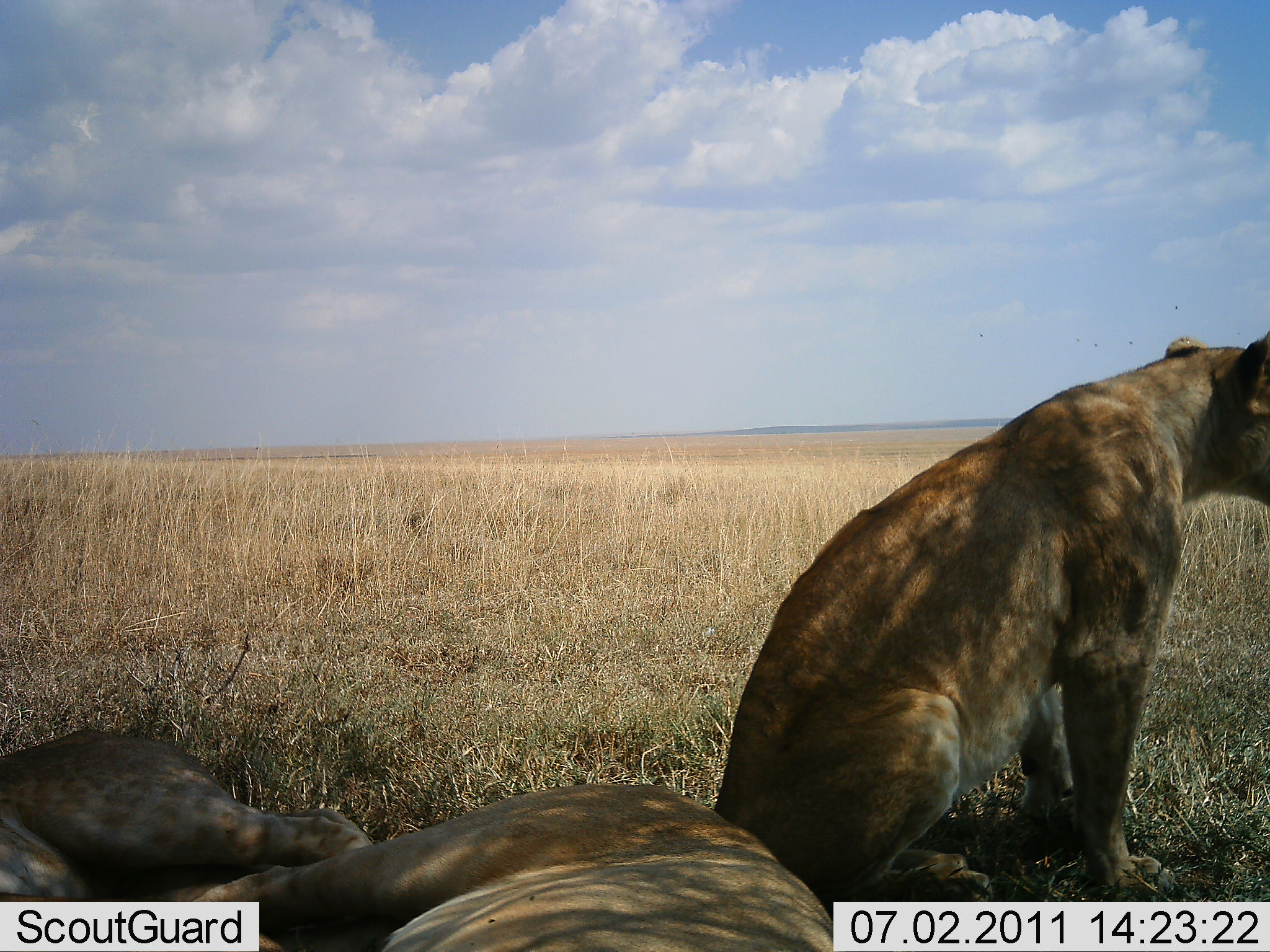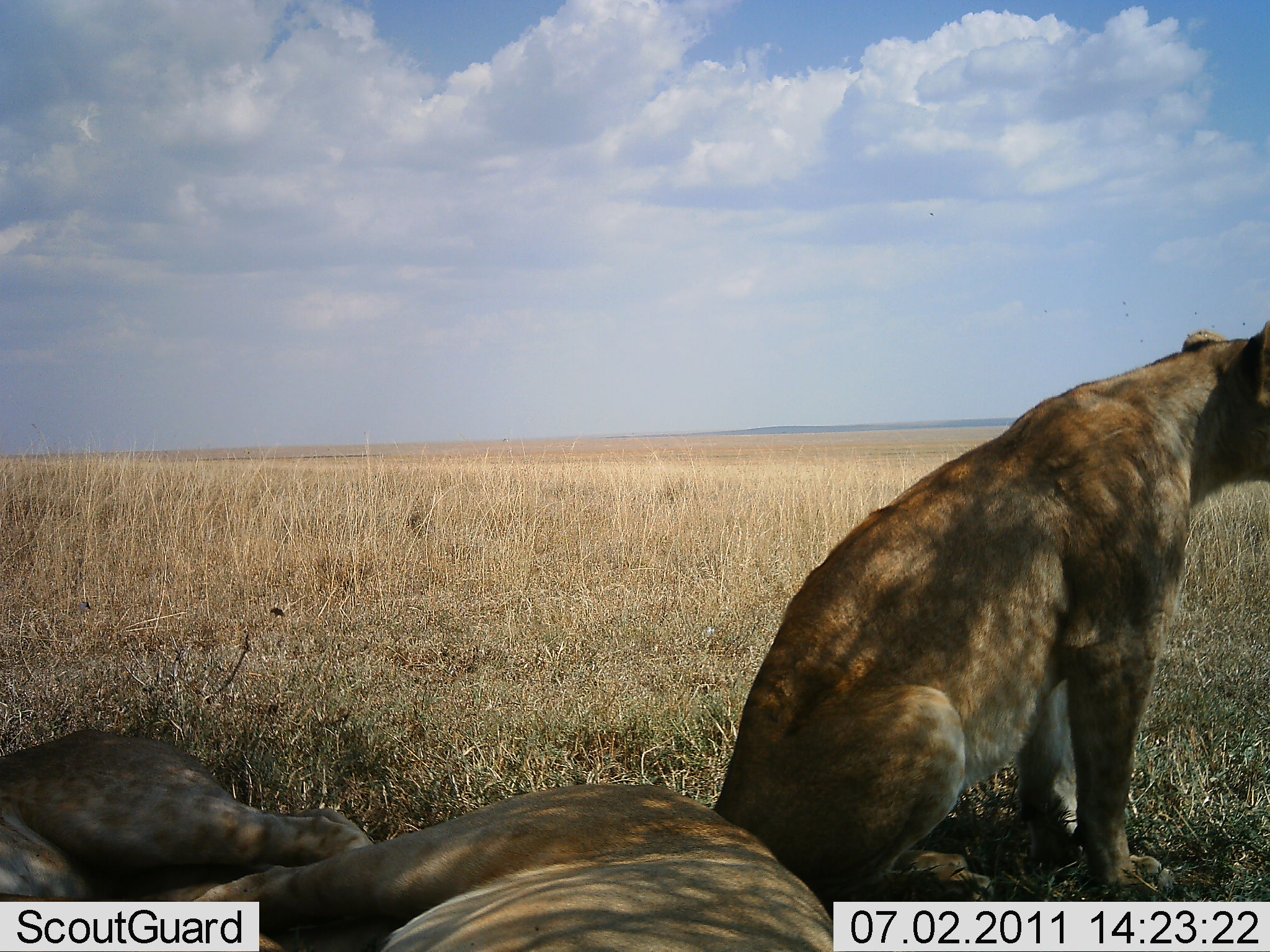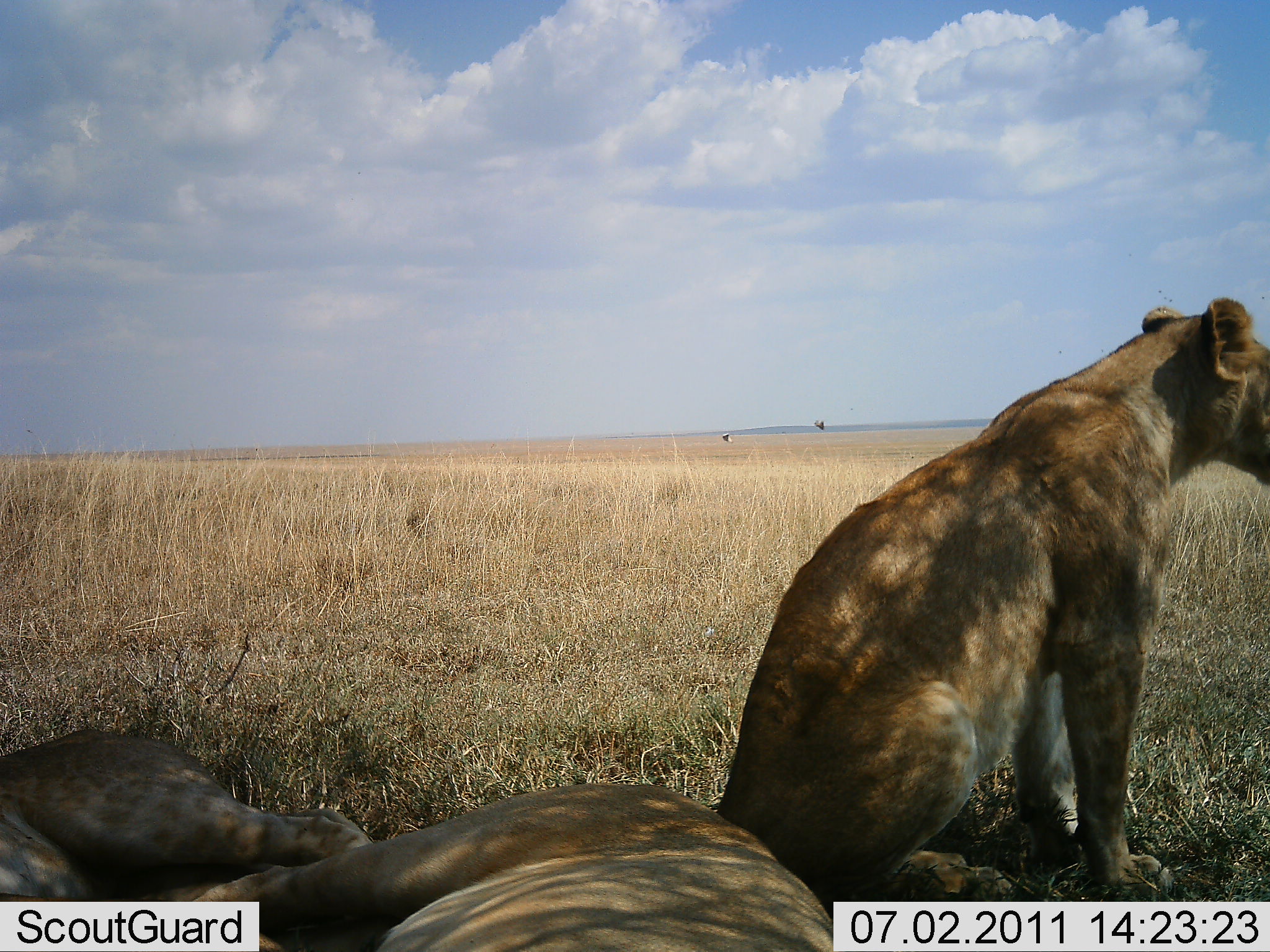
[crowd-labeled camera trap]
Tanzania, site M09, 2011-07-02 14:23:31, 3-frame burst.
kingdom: Animalia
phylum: Chordata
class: Mammalia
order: Carnivora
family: Felidae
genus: Panthera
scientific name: Panthera leo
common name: lion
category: lionfemale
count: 3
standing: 0%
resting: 100%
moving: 0%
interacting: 0%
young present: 7%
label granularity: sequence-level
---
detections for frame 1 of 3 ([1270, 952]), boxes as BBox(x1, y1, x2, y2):
animal: BBox(709, 326, 1270, 903); BBox(160, 777, 834, 952); BBox(0, 729, 375, 900)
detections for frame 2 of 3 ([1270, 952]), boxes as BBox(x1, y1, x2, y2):
animal: BBox(746, 319, 1270, 902); BBox(139, 781, 834, 952); BBox(0, 727, 374, 902)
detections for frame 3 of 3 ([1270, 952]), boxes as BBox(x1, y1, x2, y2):
animal: BBox(716, 294, 1270, 902); BBox(161, 785, 836, 952); BBox(0, 727, 395, 901)